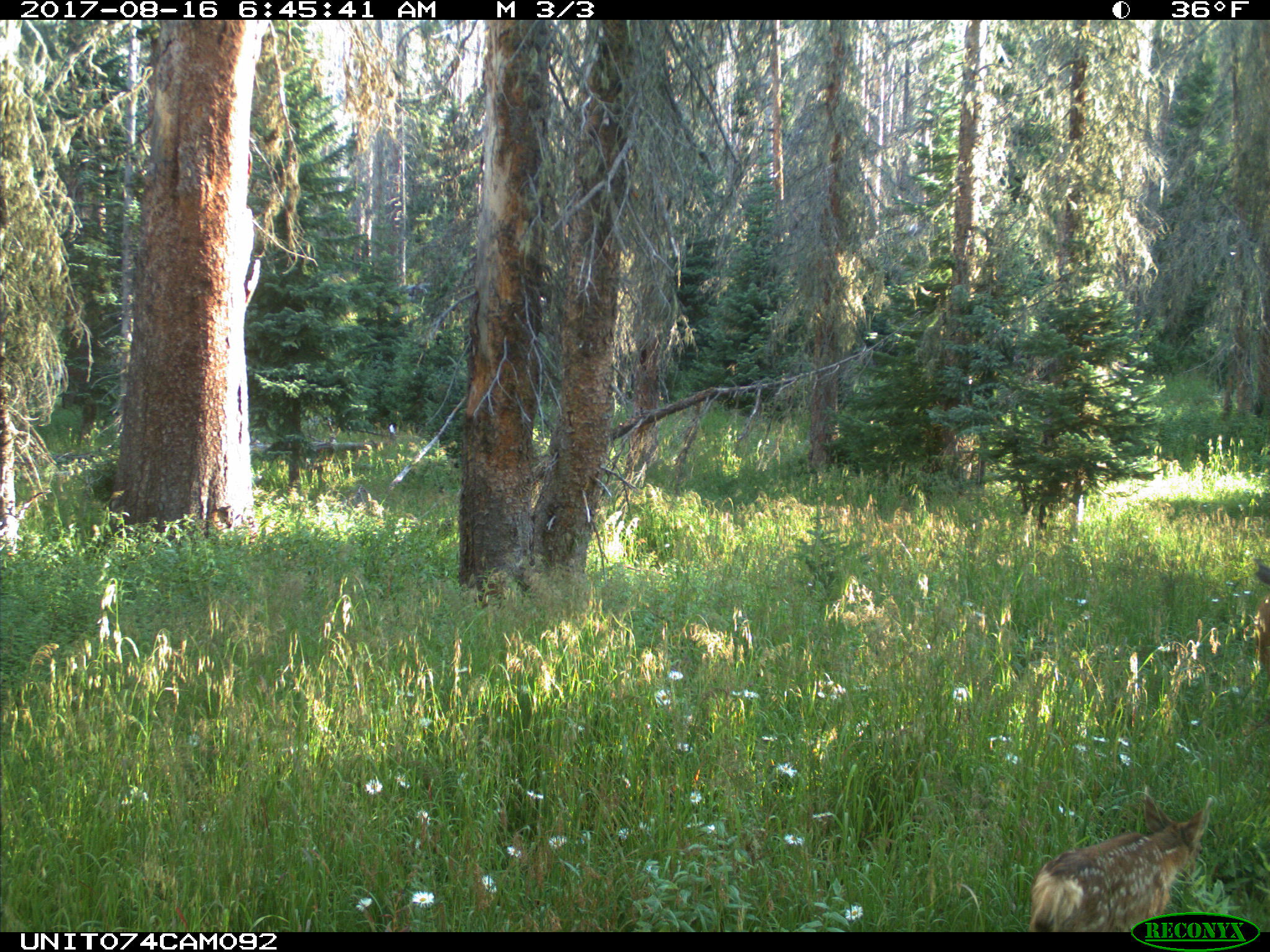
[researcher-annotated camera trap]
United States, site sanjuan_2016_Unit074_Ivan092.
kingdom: Animalia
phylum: Chordata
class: Mammalia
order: Artiodactyla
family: Cervidae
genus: Odocoileus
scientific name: Odocoileus hemionus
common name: mule deer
Odocoileus hemionus (mule deer).